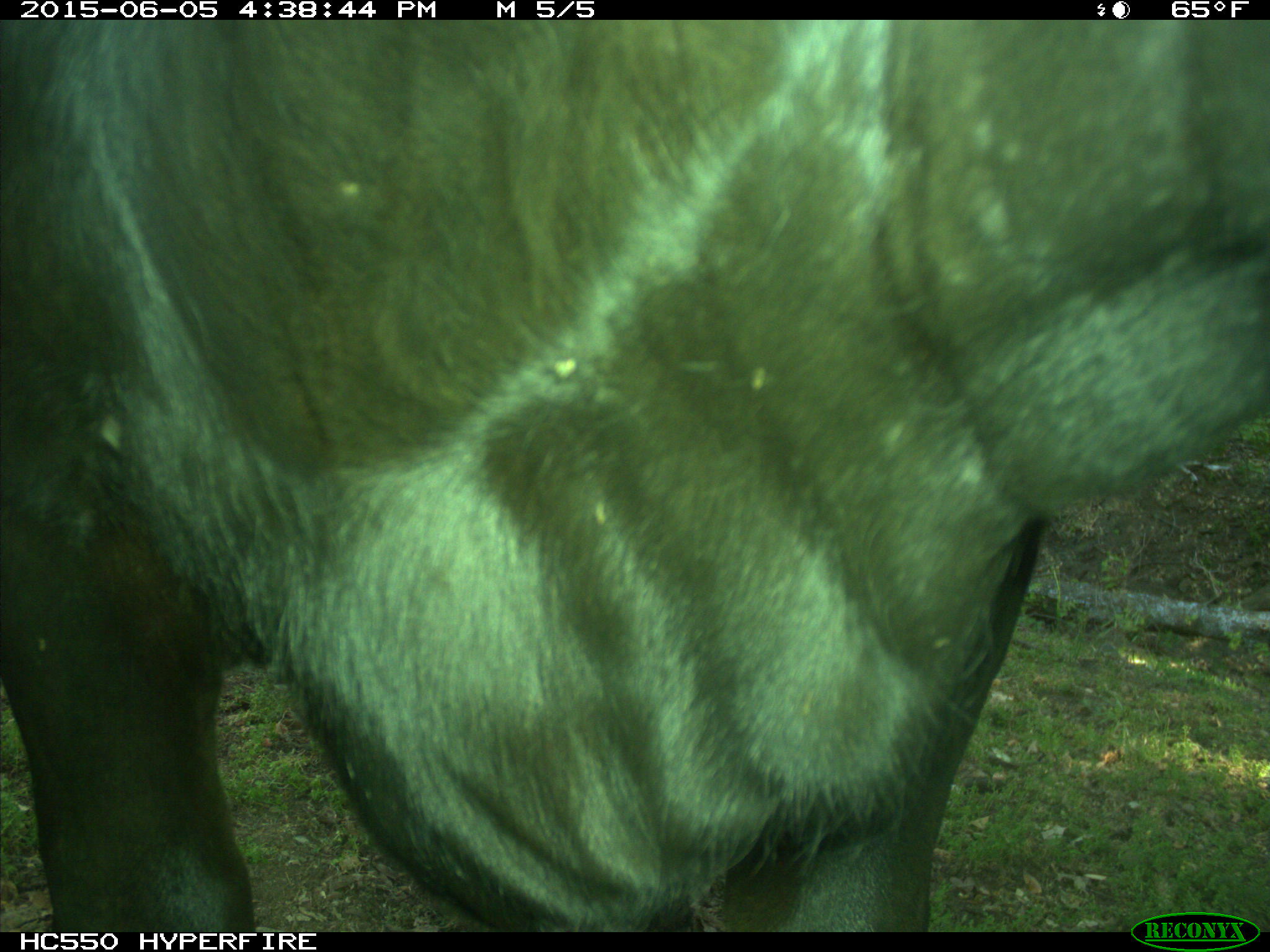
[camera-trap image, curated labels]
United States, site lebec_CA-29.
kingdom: Animalia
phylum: Chordata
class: Mammalia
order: Artiodactyla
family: Bovidae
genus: Bos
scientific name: Bos taurus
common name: domestic cow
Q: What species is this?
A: Bos taurus (domestic cow).